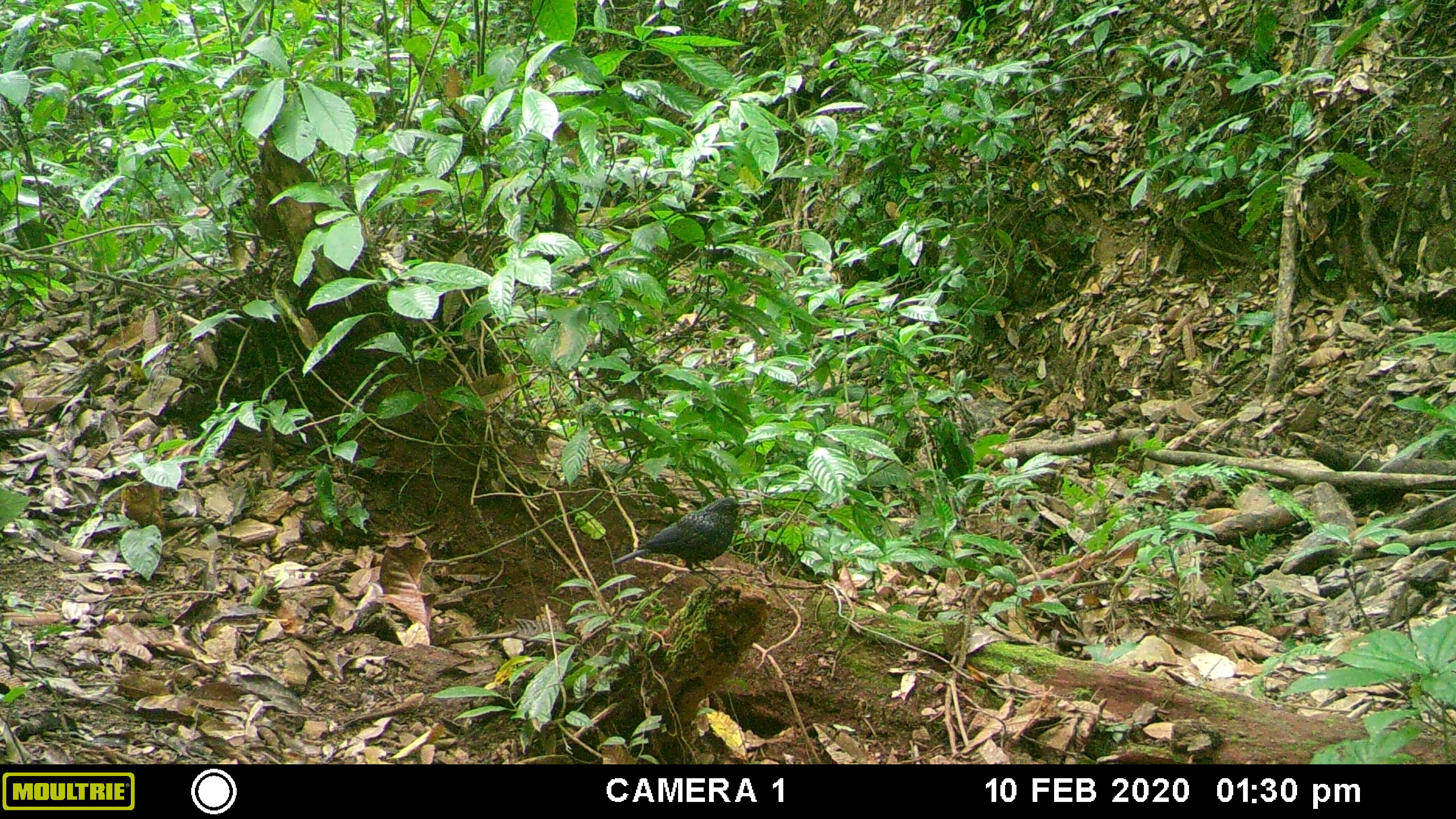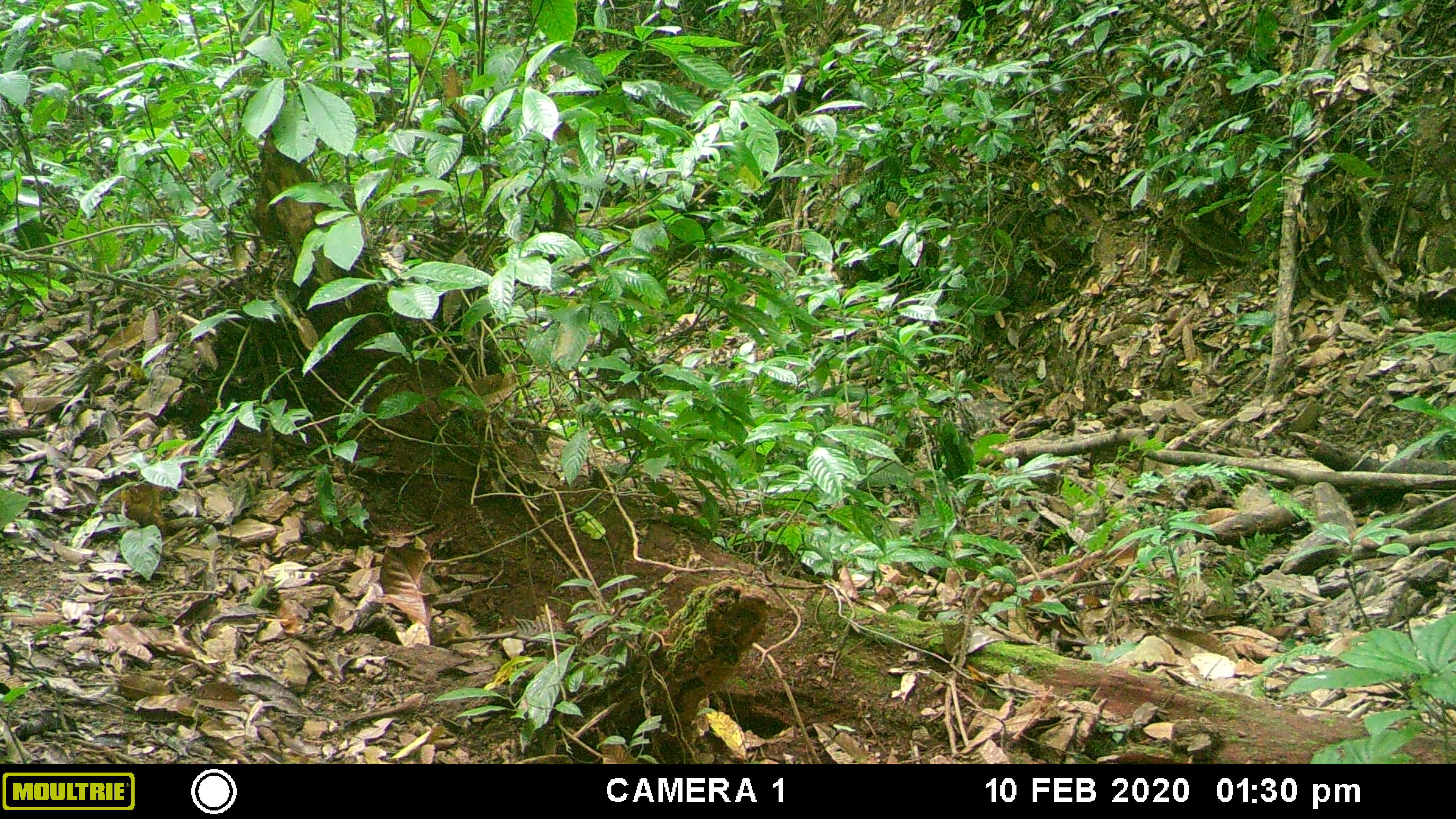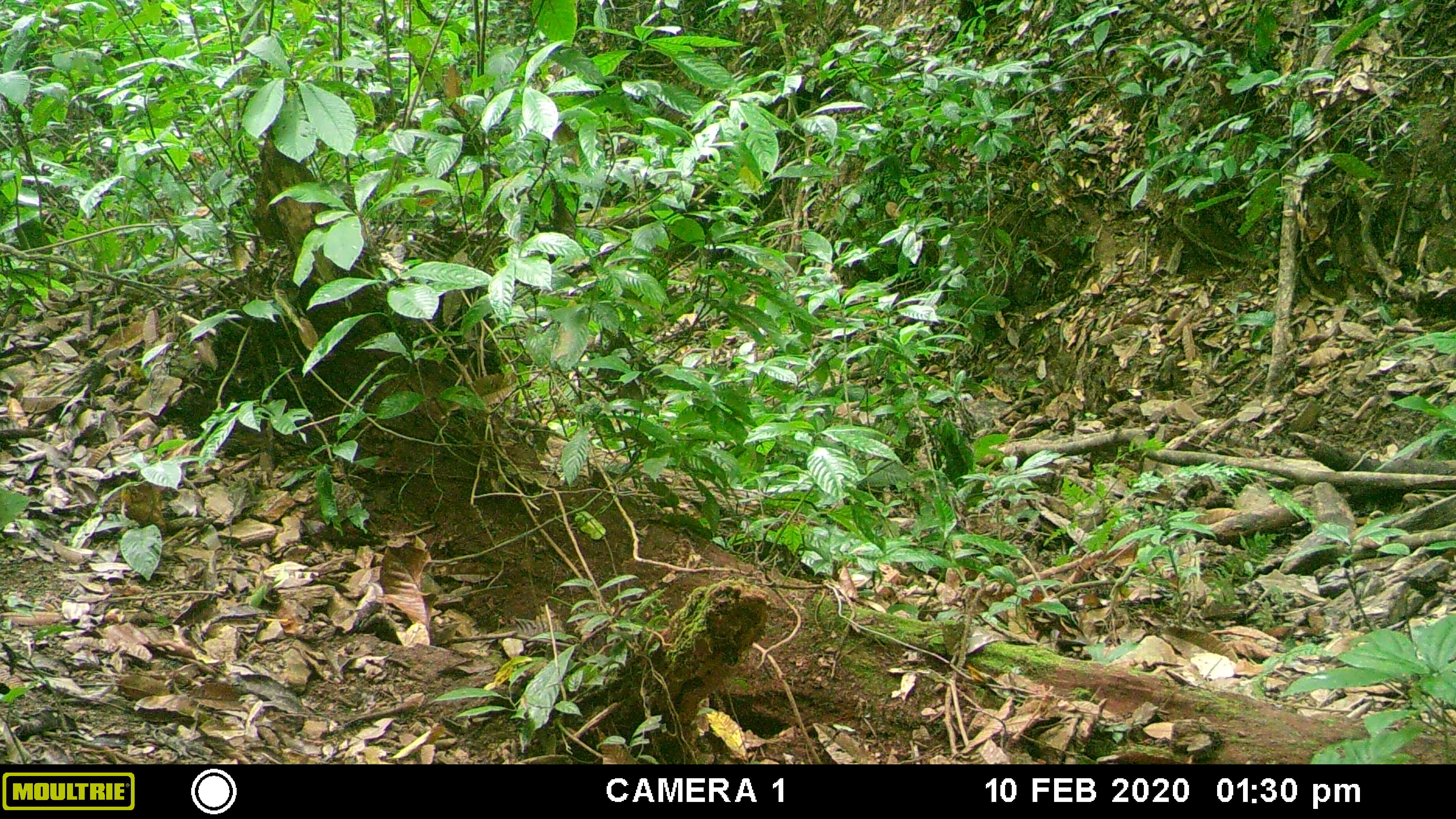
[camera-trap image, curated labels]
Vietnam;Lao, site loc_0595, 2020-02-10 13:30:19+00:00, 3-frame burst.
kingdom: Animalia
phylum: Chordata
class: Aves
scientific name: Aves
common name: bird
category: unidentified bird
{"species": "unidentified bird (bird) (Aves)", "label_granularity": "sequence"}